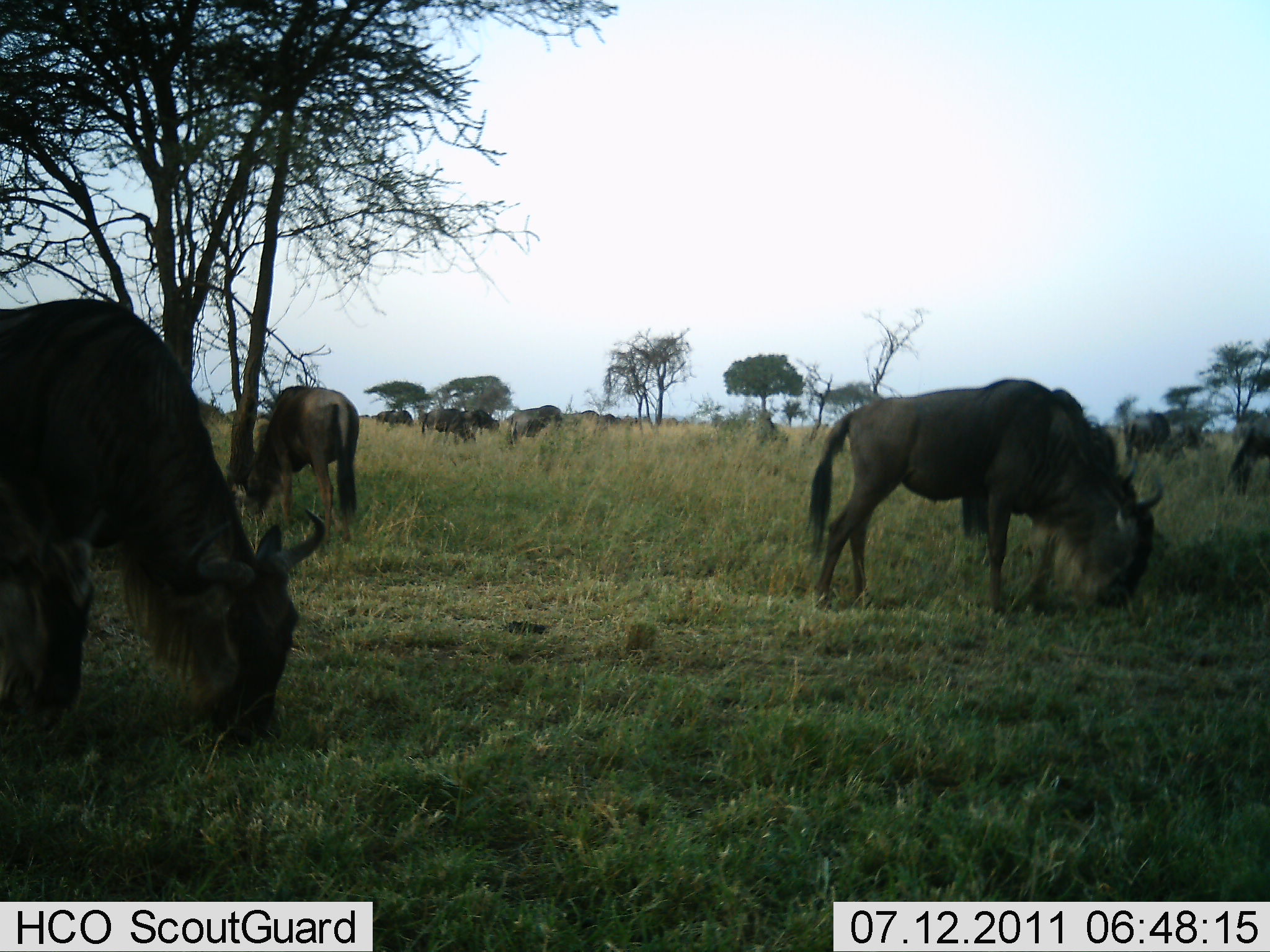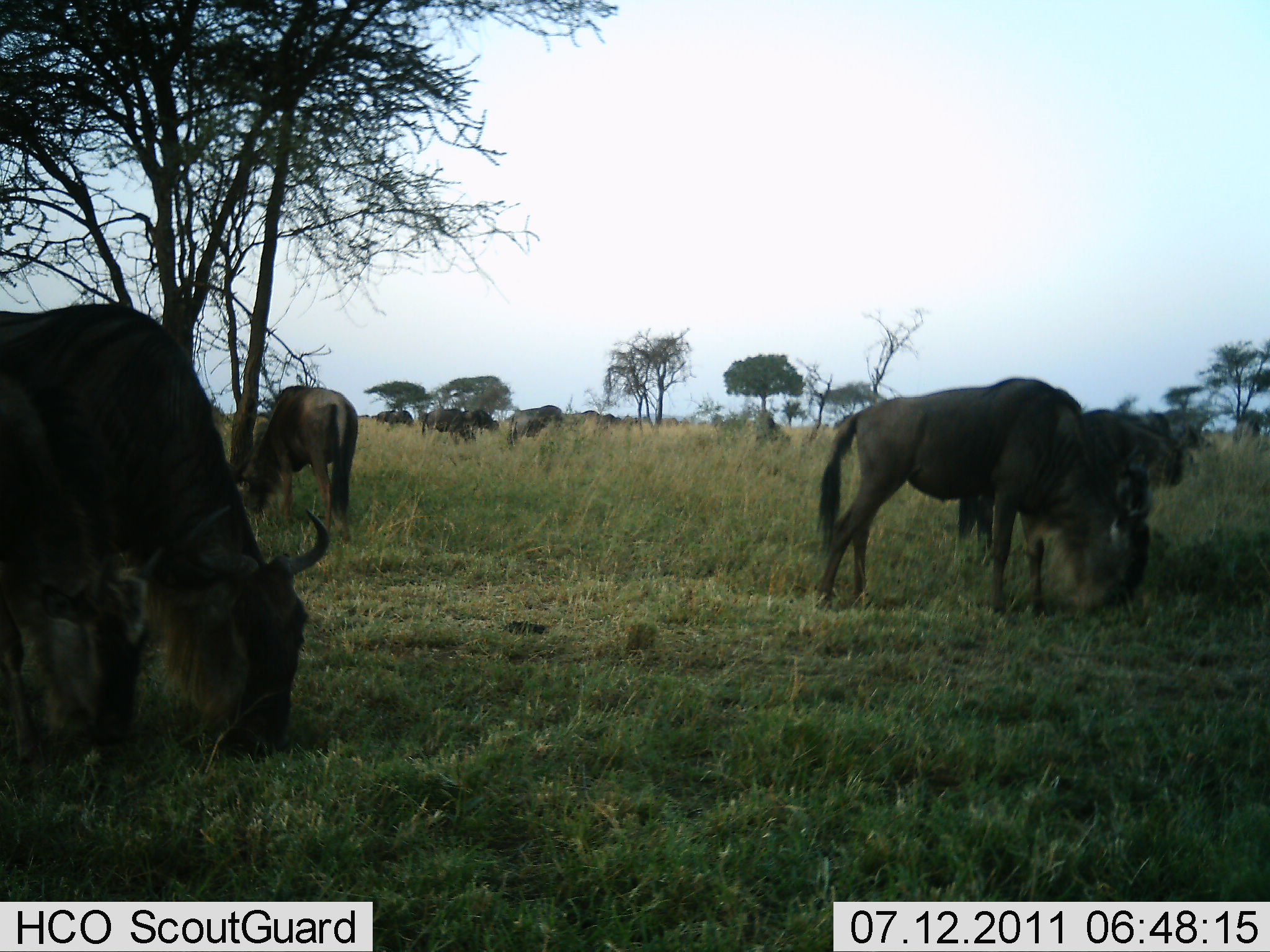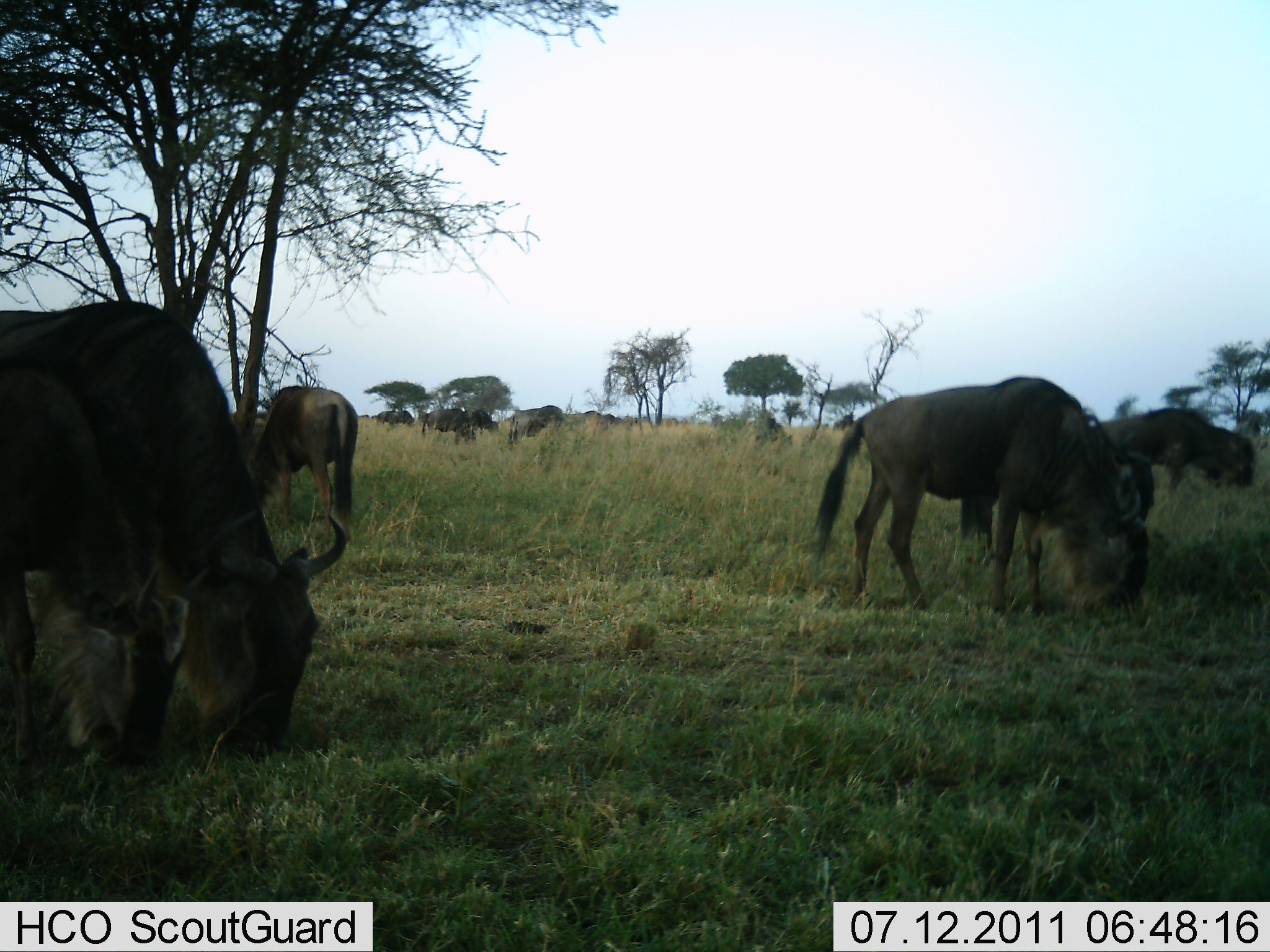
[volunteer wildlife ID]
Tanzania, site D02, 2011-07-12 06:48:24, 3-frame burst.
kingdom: Animalia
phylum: Chordata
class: Mammalia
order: Artiodactyla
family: Bovidae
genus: Connochaetes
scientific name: Connochaetes taurinus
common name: blue wildebeest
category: wildebeest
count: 10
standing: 9%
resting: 0%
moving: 27%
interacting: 0%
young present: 0%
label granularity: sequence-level